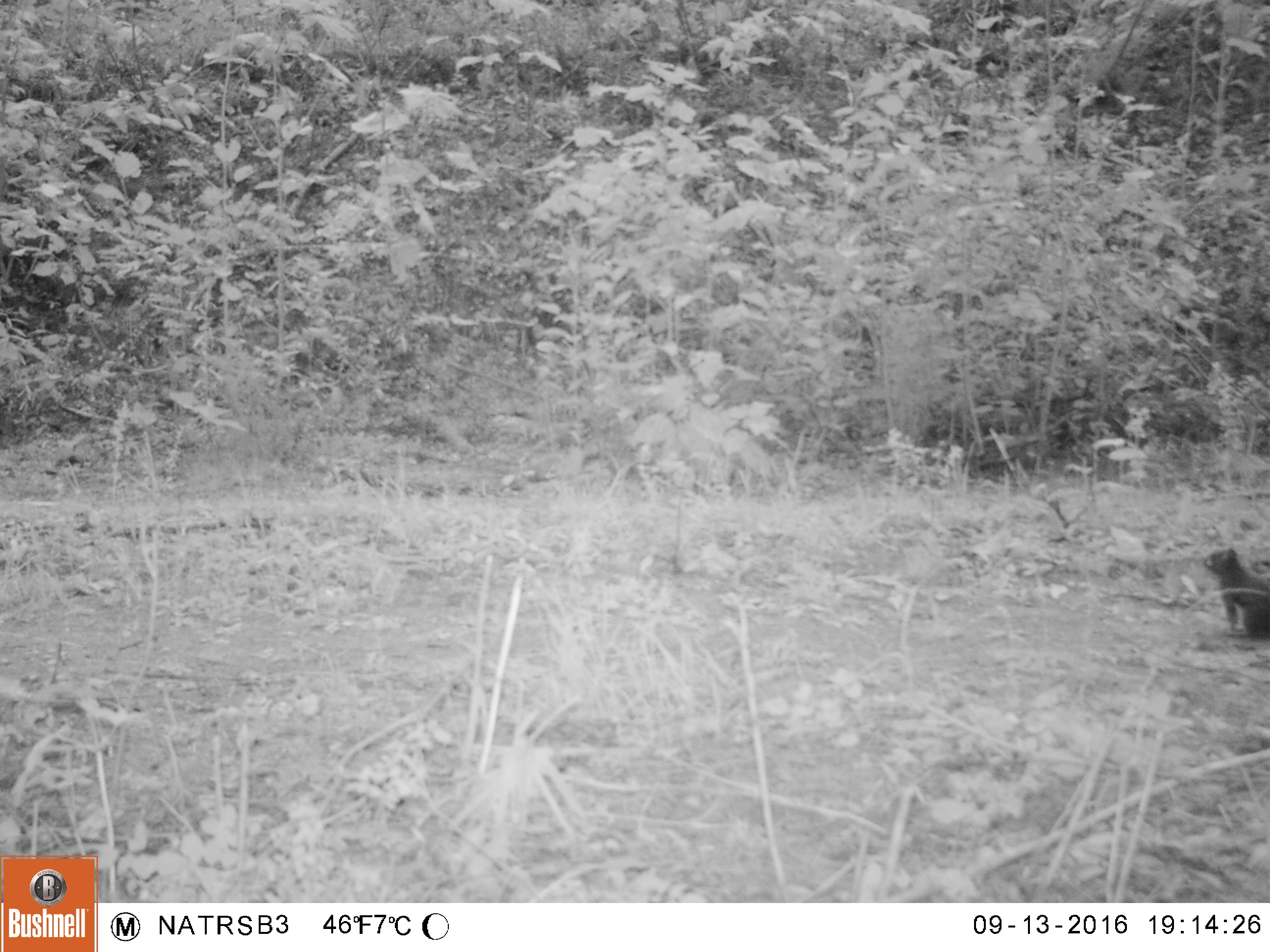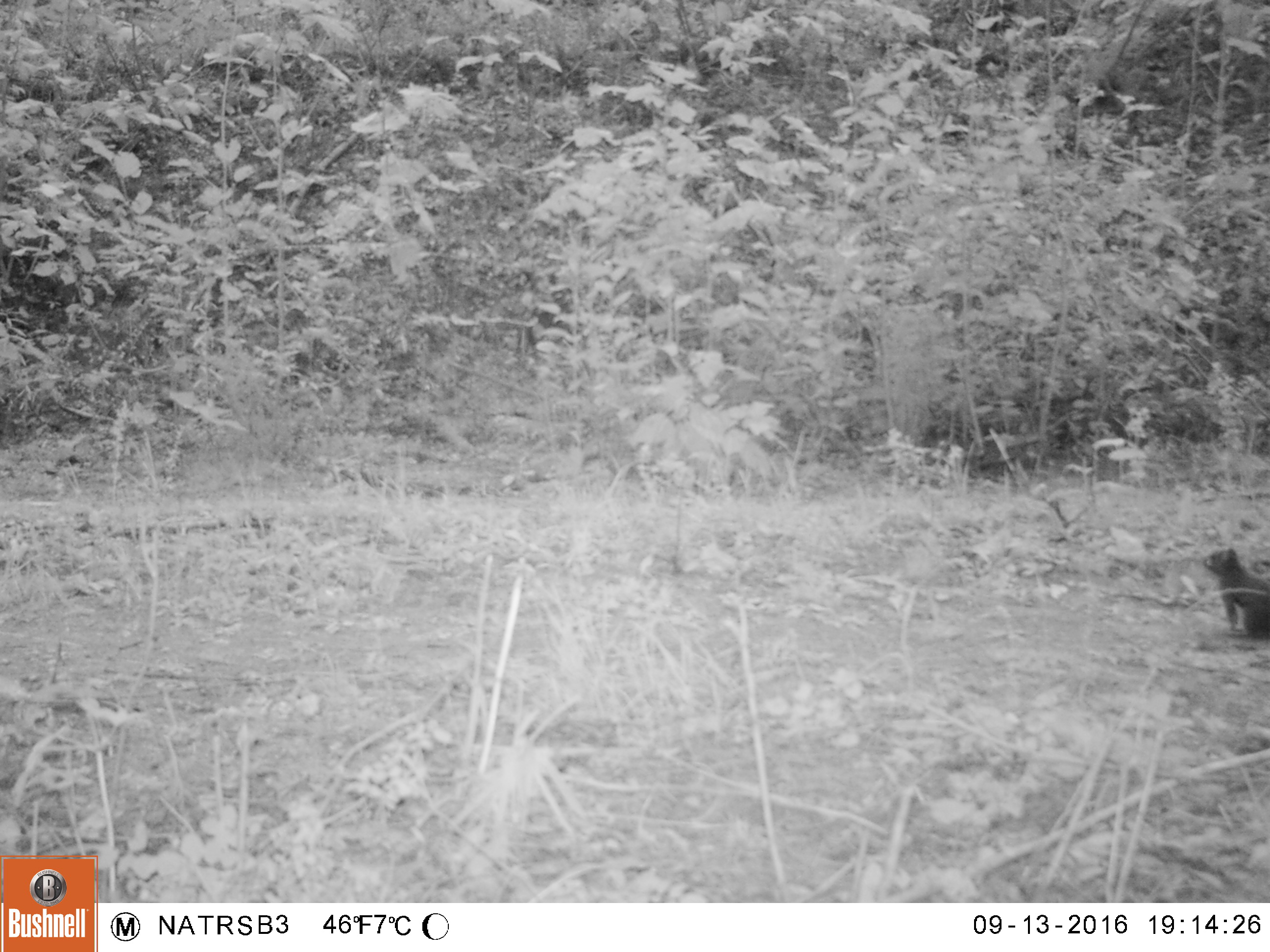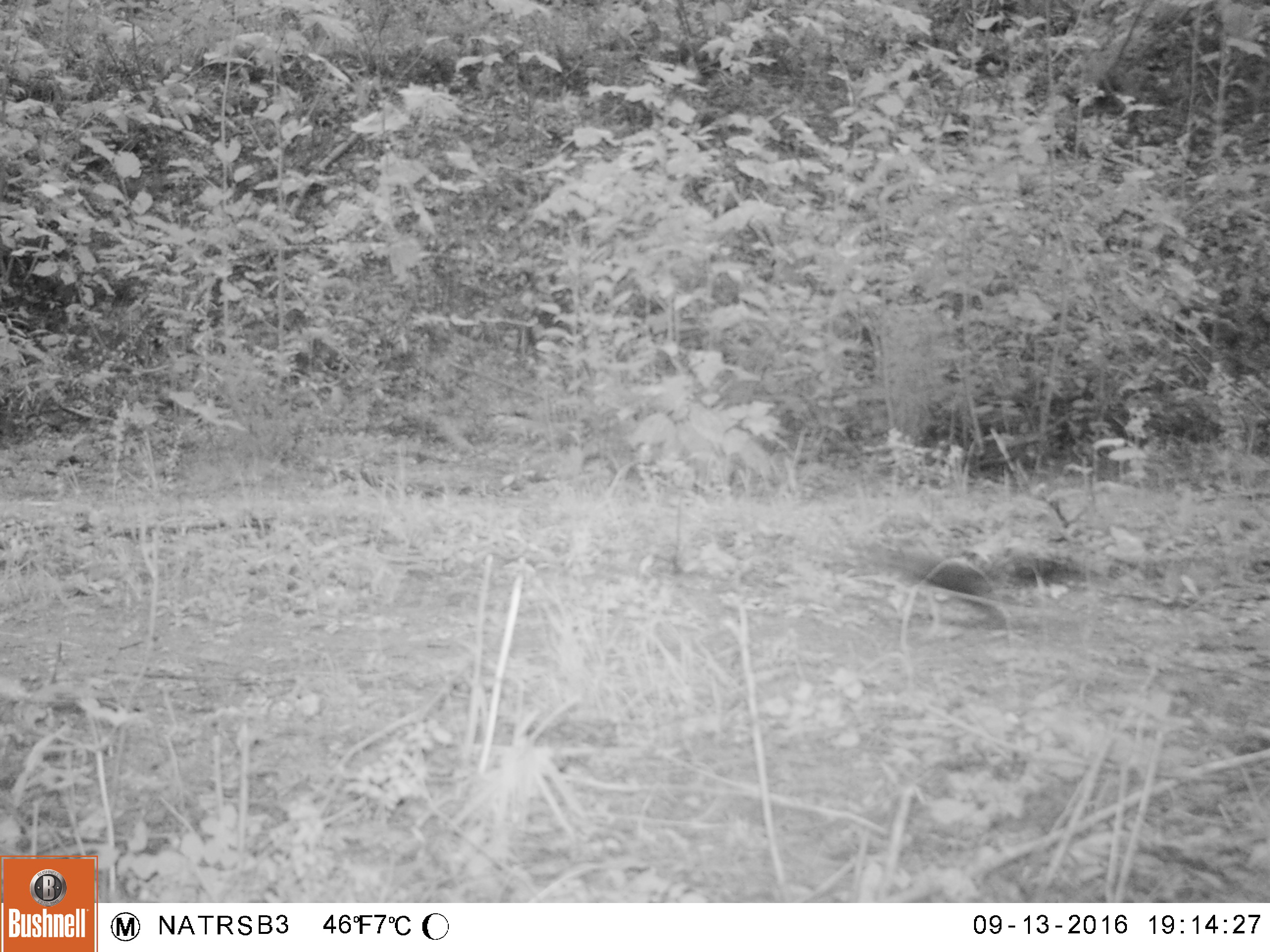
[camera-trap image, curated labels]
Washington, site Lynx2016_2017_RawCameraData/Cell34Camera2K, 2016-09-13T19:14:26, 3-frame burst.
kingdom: Animalia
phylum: Chordata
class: Mammalia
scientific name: Mammalia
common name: small mammal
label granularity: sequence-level